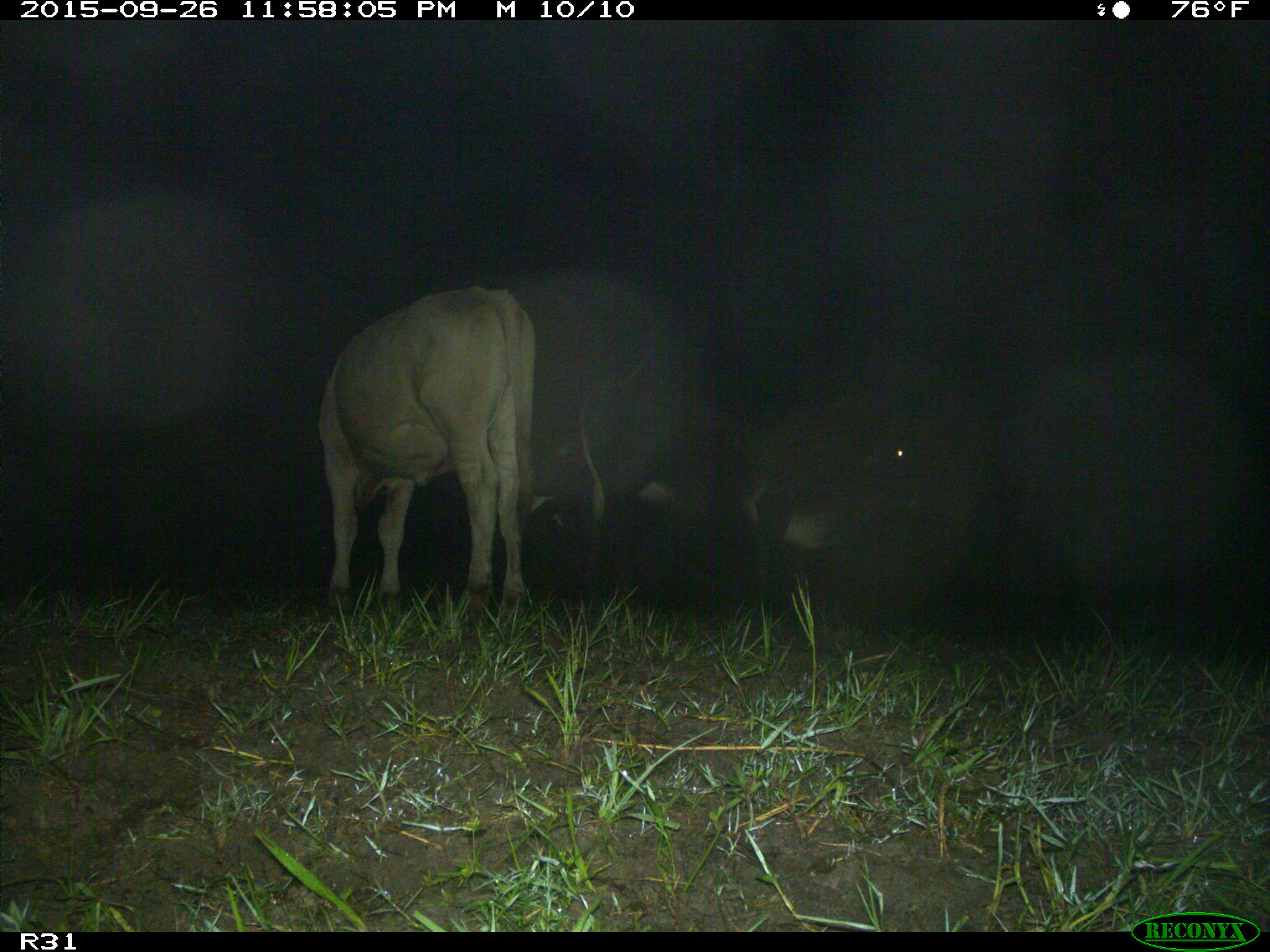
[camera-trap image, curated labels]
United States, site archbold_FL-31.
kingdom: Animalia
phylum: Chordata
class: Mammalia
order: Artiodactyla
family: Bovidae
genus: Bos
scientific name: Bos taurus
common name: domestic cow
Bos taurus (domestic cow).